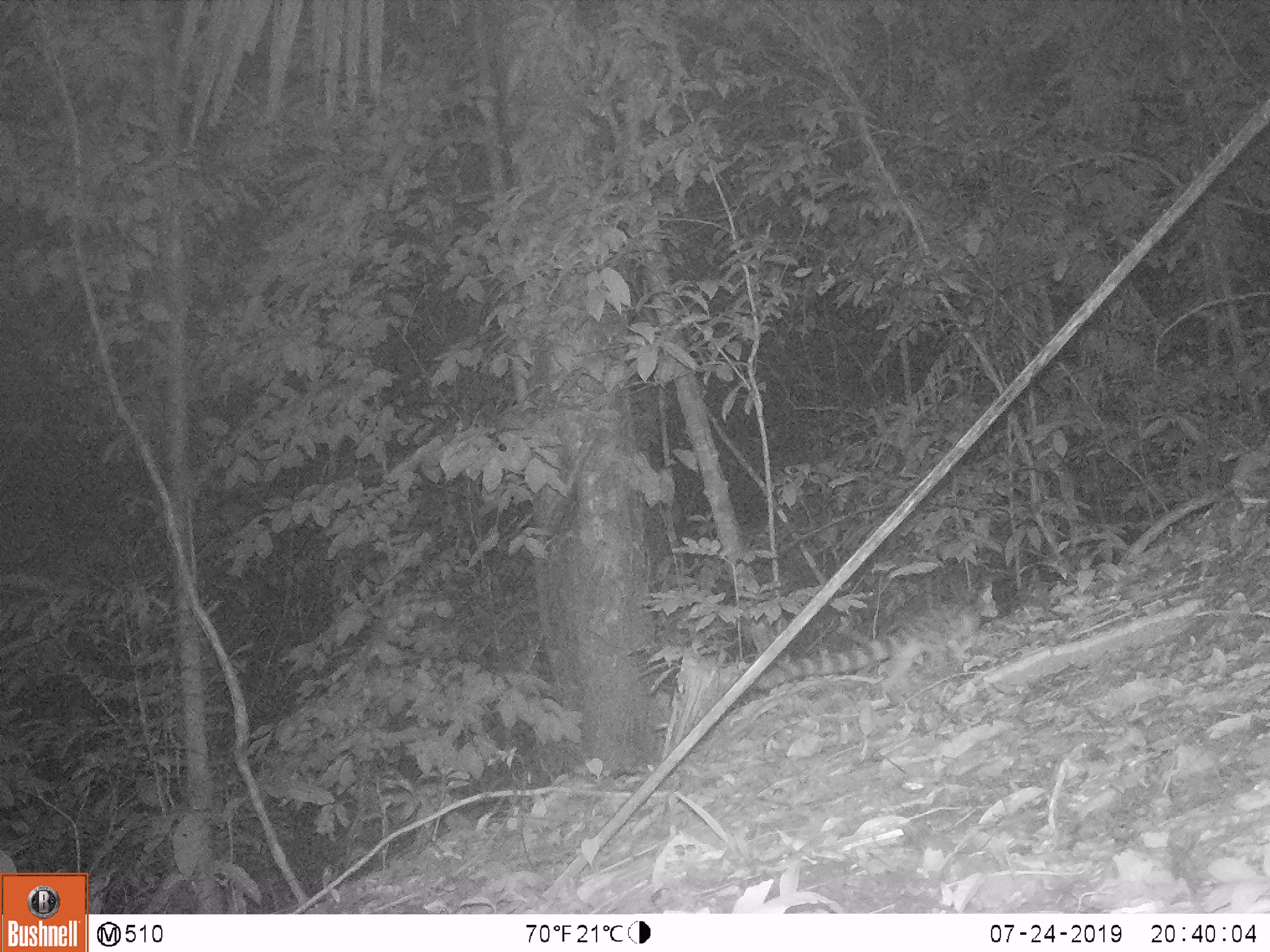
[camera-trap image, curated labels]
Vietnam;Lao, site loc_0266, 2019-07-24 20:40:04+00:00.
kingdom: Animalia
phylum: Chordata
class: Mammalia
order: Carnivora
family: Prionodontidae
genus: Prionodon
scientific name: Prionodon pardicolor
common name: spotted linsang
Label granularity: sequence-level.